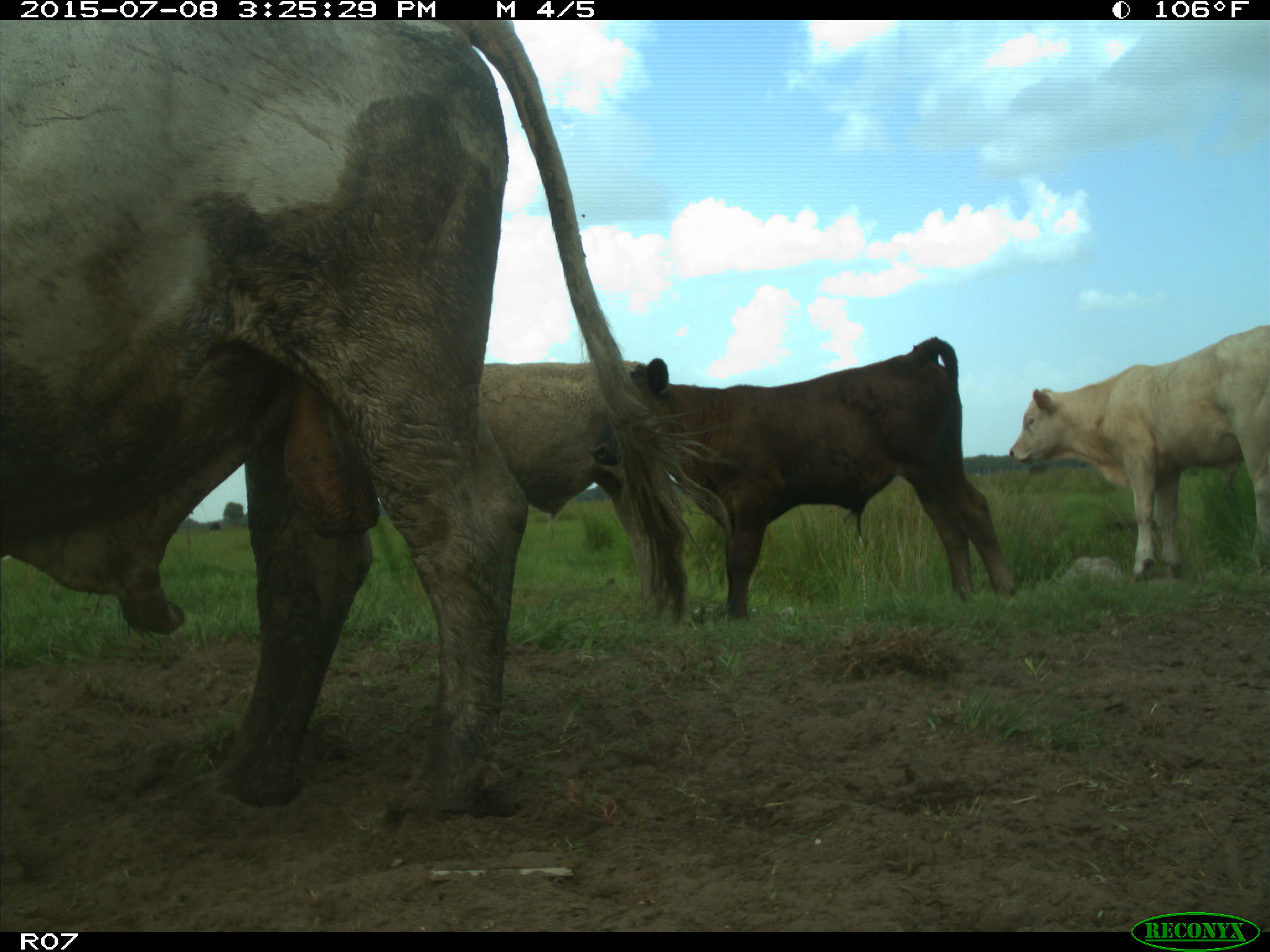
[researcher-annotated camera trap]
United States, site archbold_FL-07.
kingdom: Animalia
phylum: Chordata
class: Mammalia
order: Artiodactyla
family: Bovidae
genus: Bos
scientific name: Bos taurus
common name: domestic cow